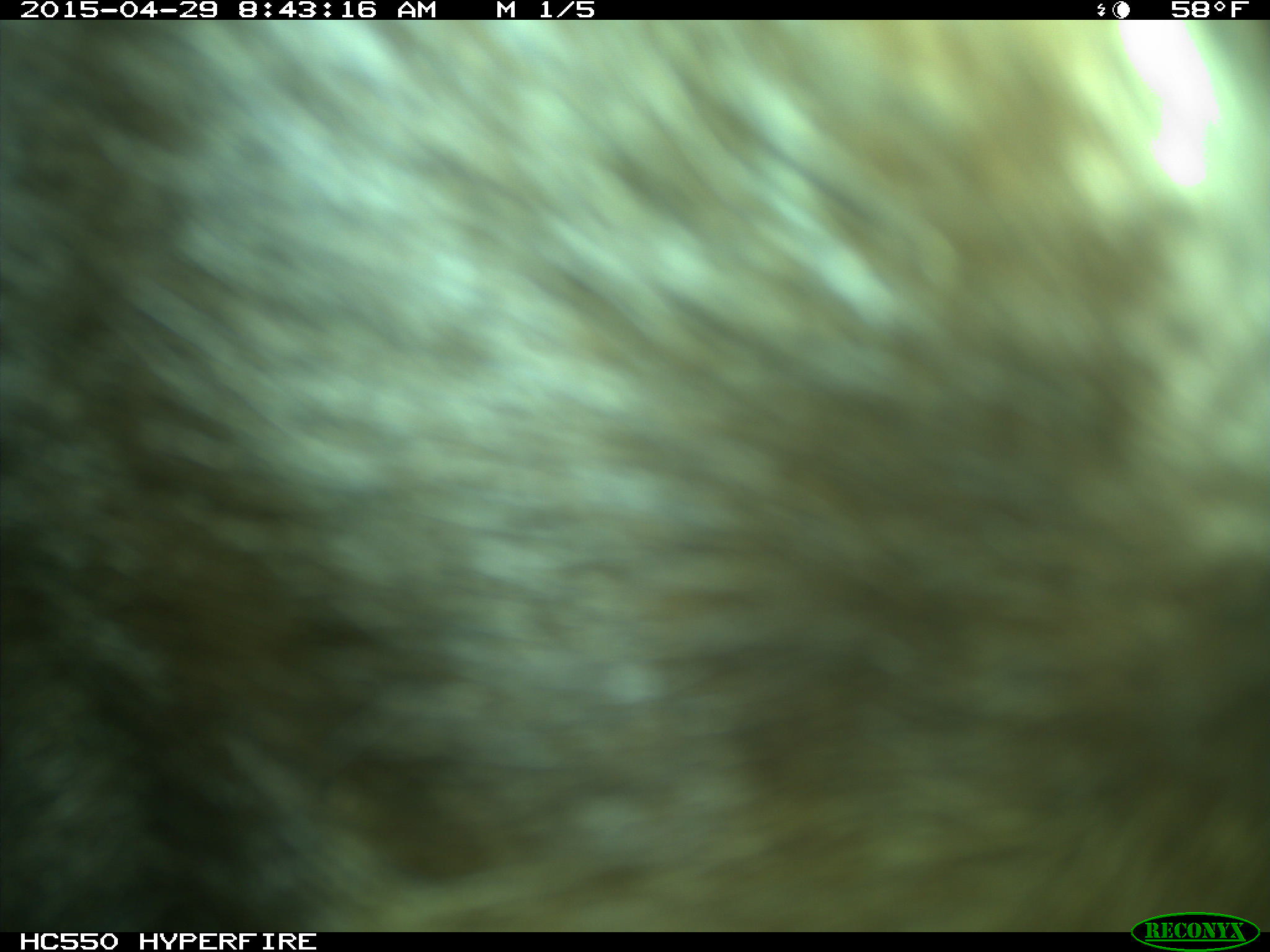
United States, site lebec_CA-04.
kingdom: Animalia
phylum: Chordata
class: Mammalia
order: Carnivora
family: Ursidae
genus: Ursus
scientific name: Ursus americanus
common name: american black bear